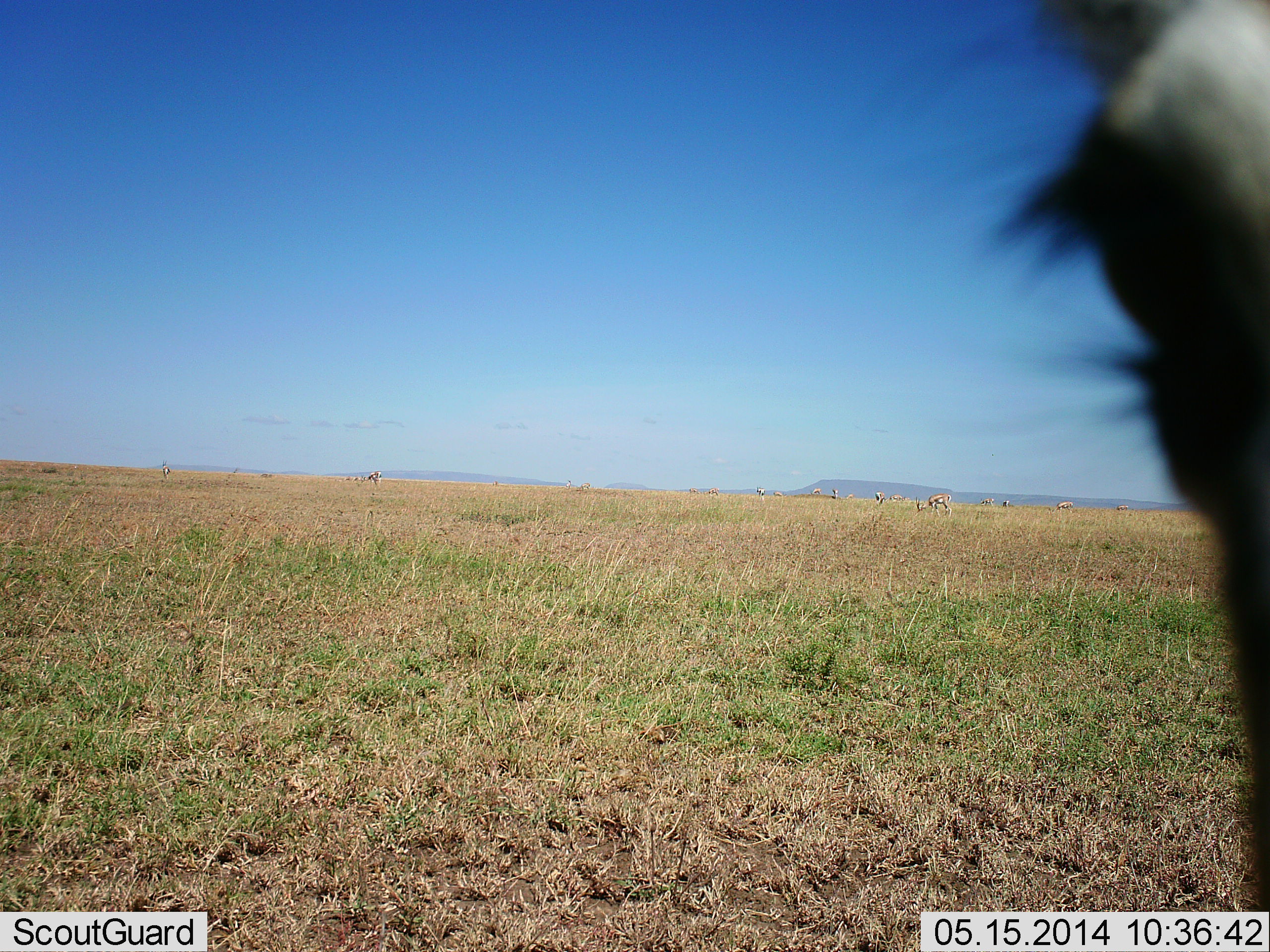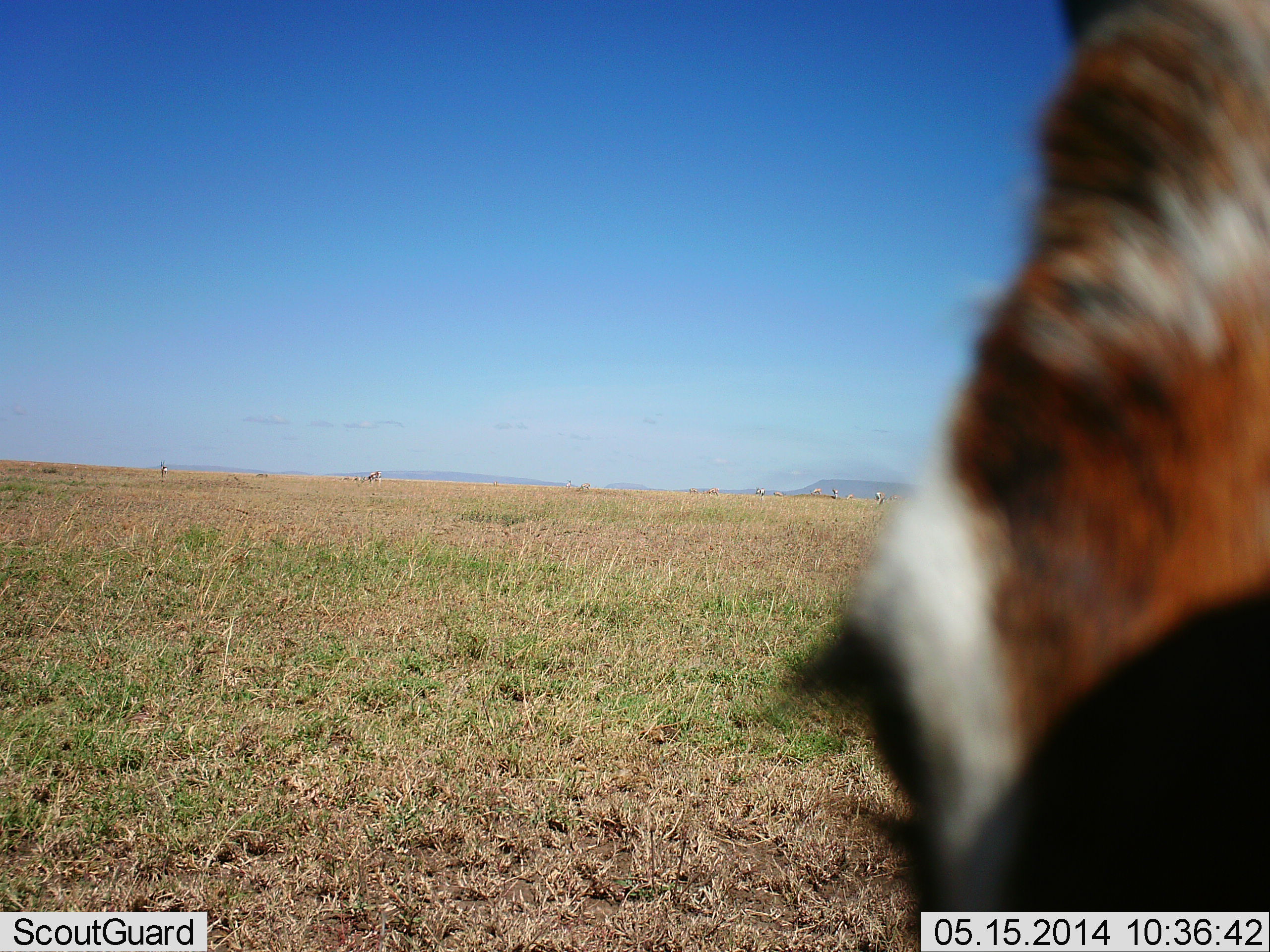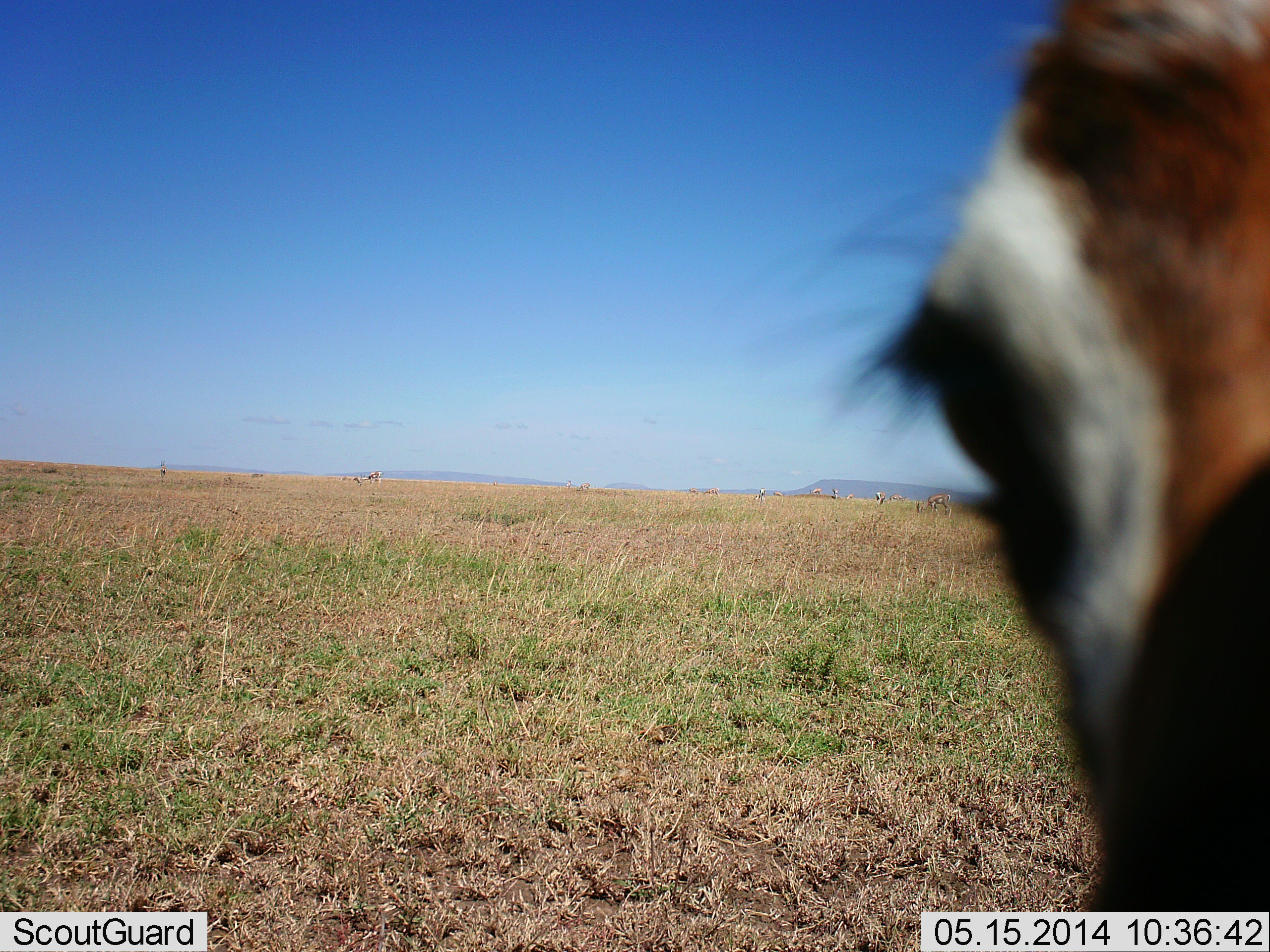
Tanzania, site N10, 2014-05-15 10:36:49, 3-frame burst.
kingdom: Animalia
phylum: Chordata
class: Mammalia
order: Artiodactyla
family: Bovidae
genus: Eudorcas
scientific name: Eudorcas thomsonii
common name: thomson's gazelle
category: gazellethomsons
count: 1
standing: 100%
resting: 14%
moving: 14%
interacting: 0%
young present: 0%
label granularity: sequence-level